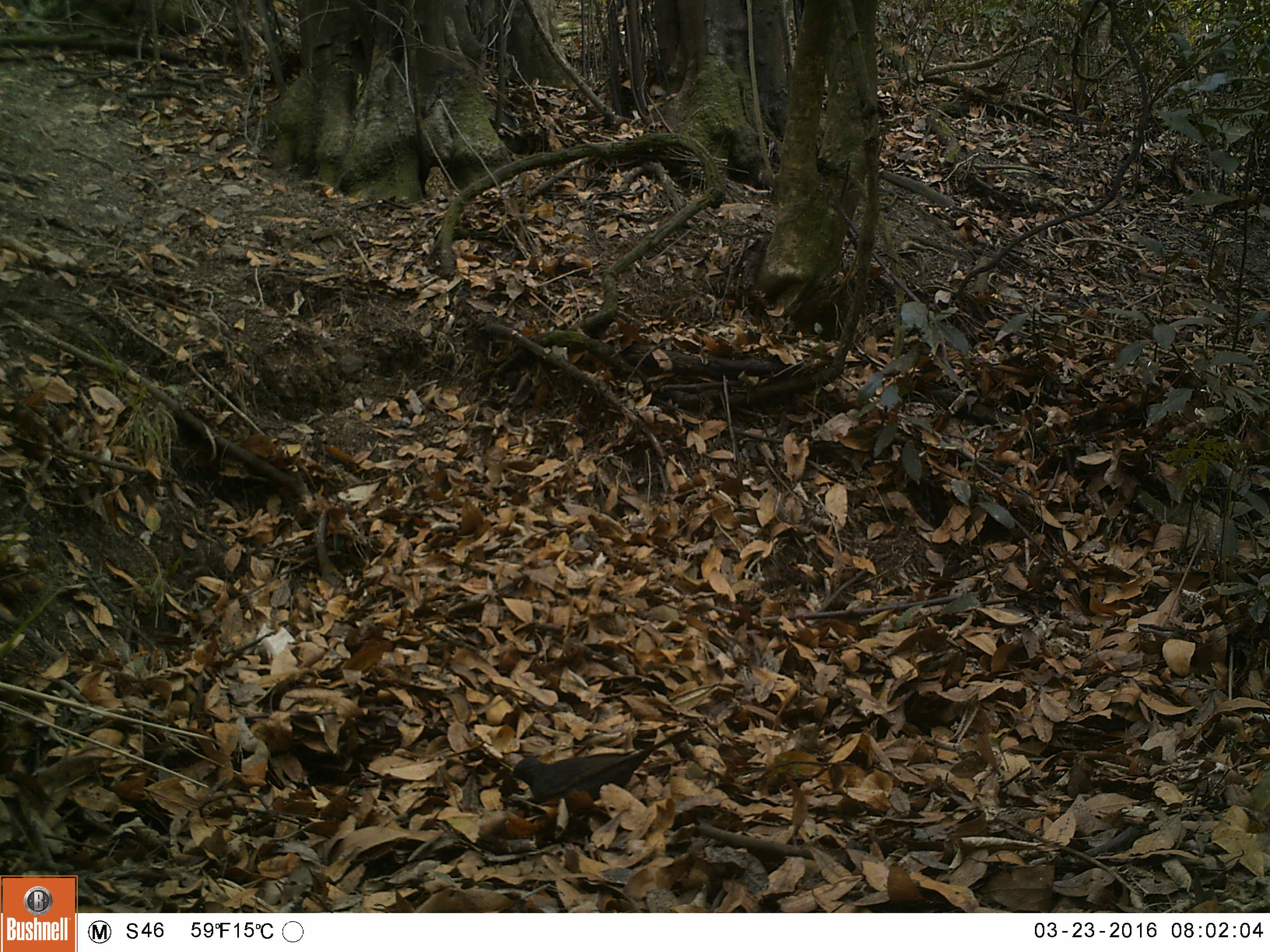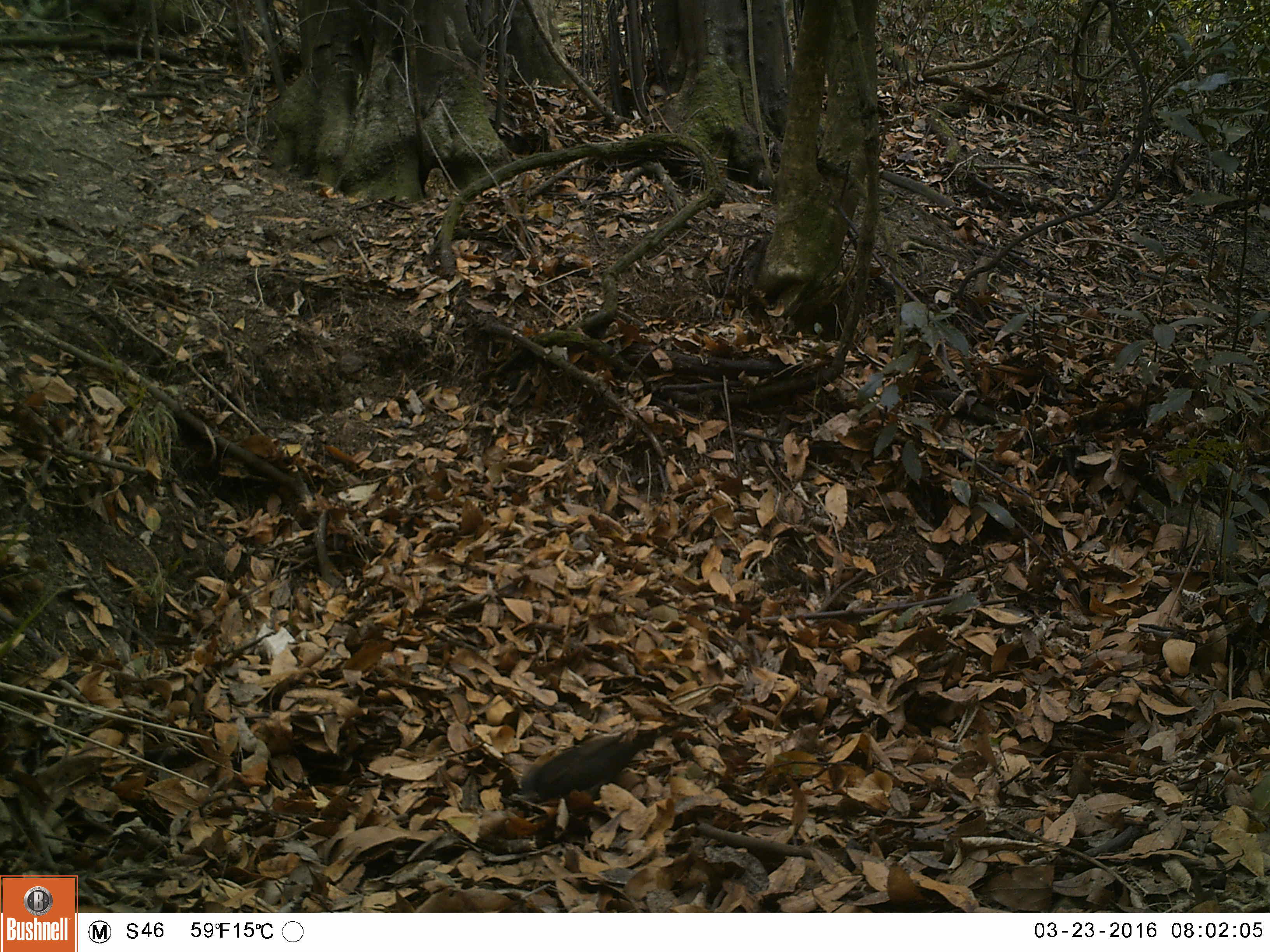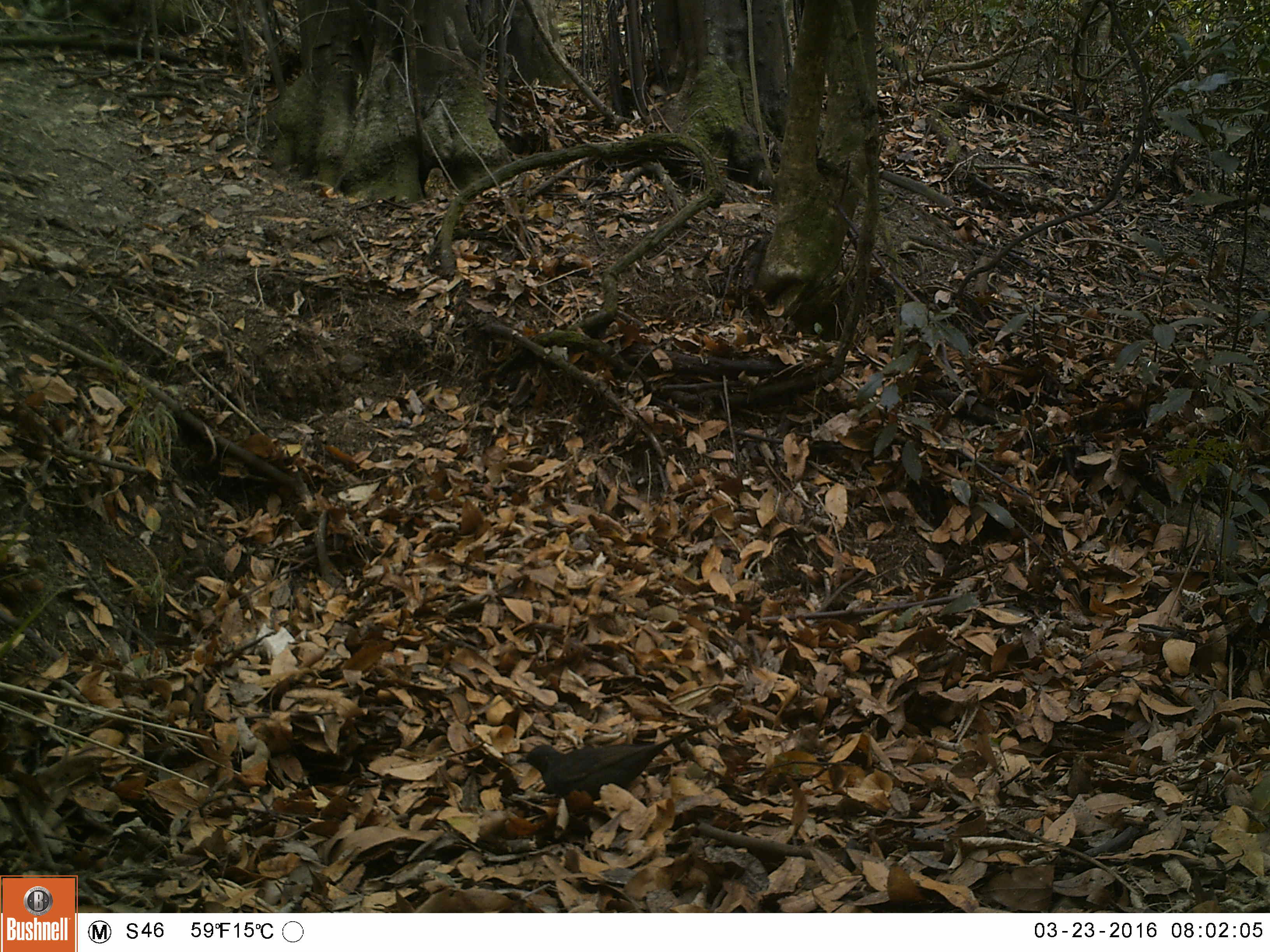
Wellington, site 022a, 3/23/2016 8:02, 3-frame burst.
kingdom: Animalia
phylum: Chordata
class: Aves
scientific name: Aves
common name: bird